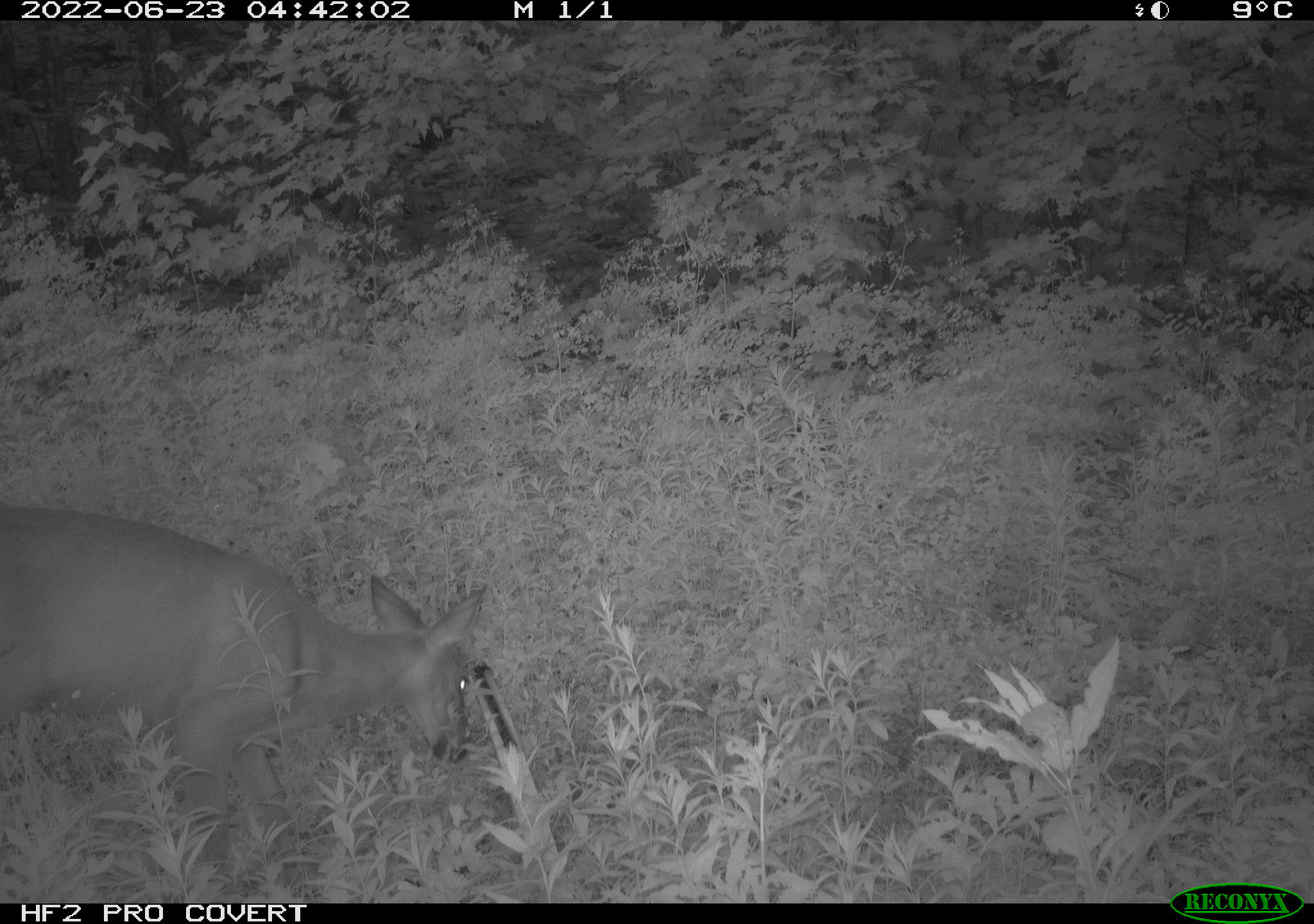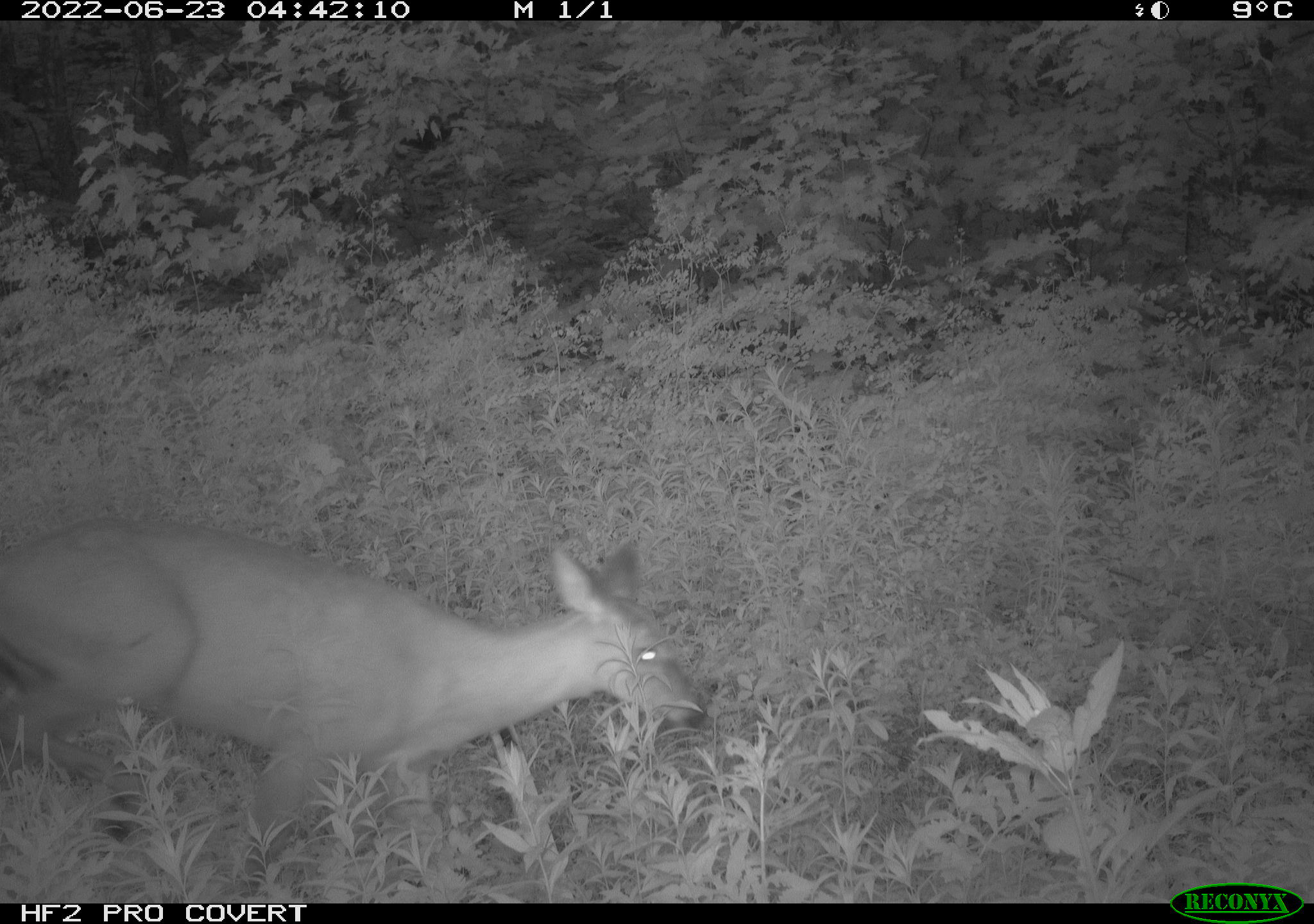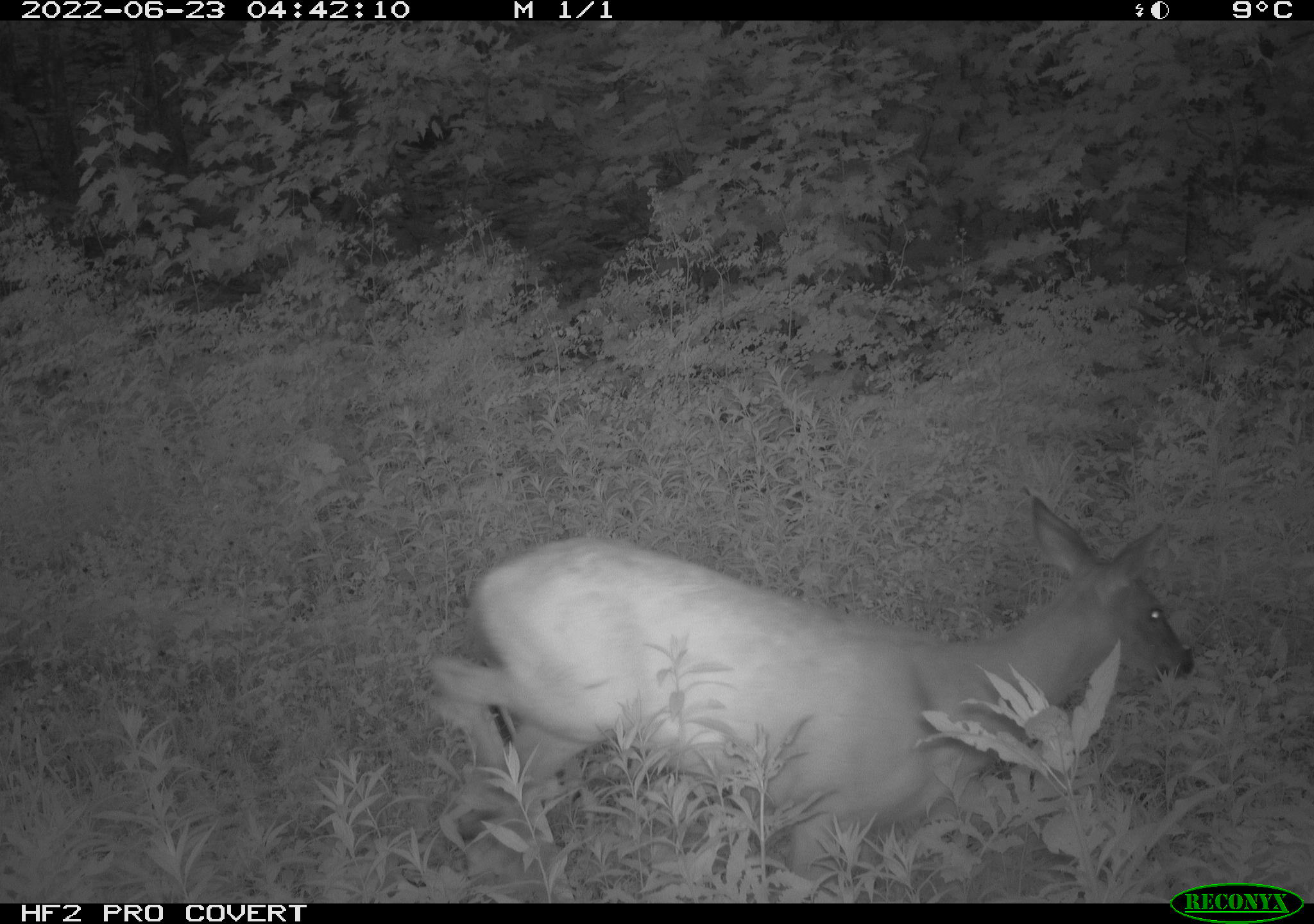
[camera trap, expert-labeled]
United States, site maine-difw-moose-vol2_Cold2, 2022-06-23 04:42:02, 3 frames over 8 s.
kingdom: Animalia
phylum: Chordata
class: Mammalia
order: Artiodactyla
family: Cervidae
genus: Odocoileus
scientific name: Odocoileus virginianus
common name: white-tailed deer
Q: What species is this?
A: White-tailed deer (Odocoileus virginianus).